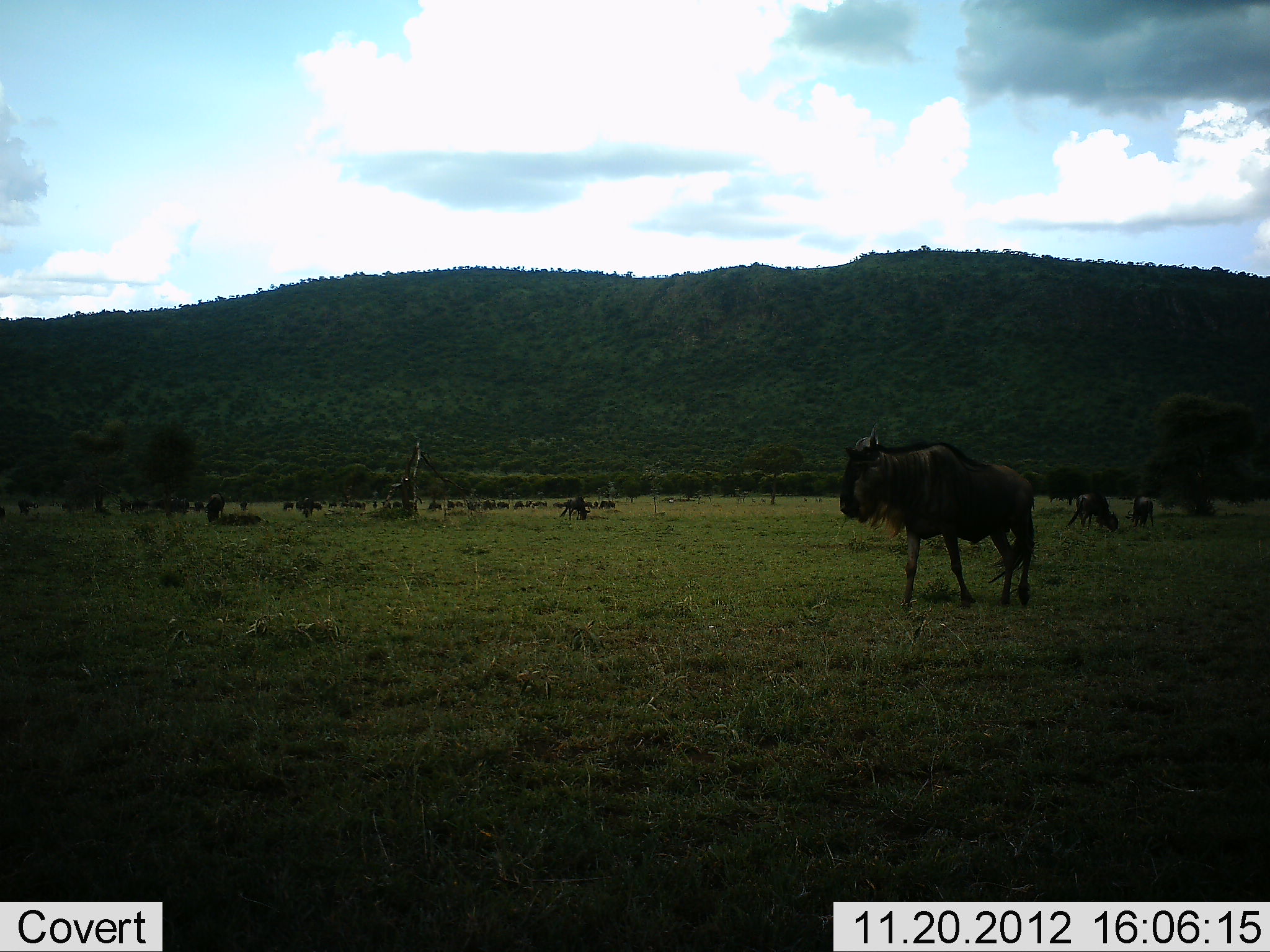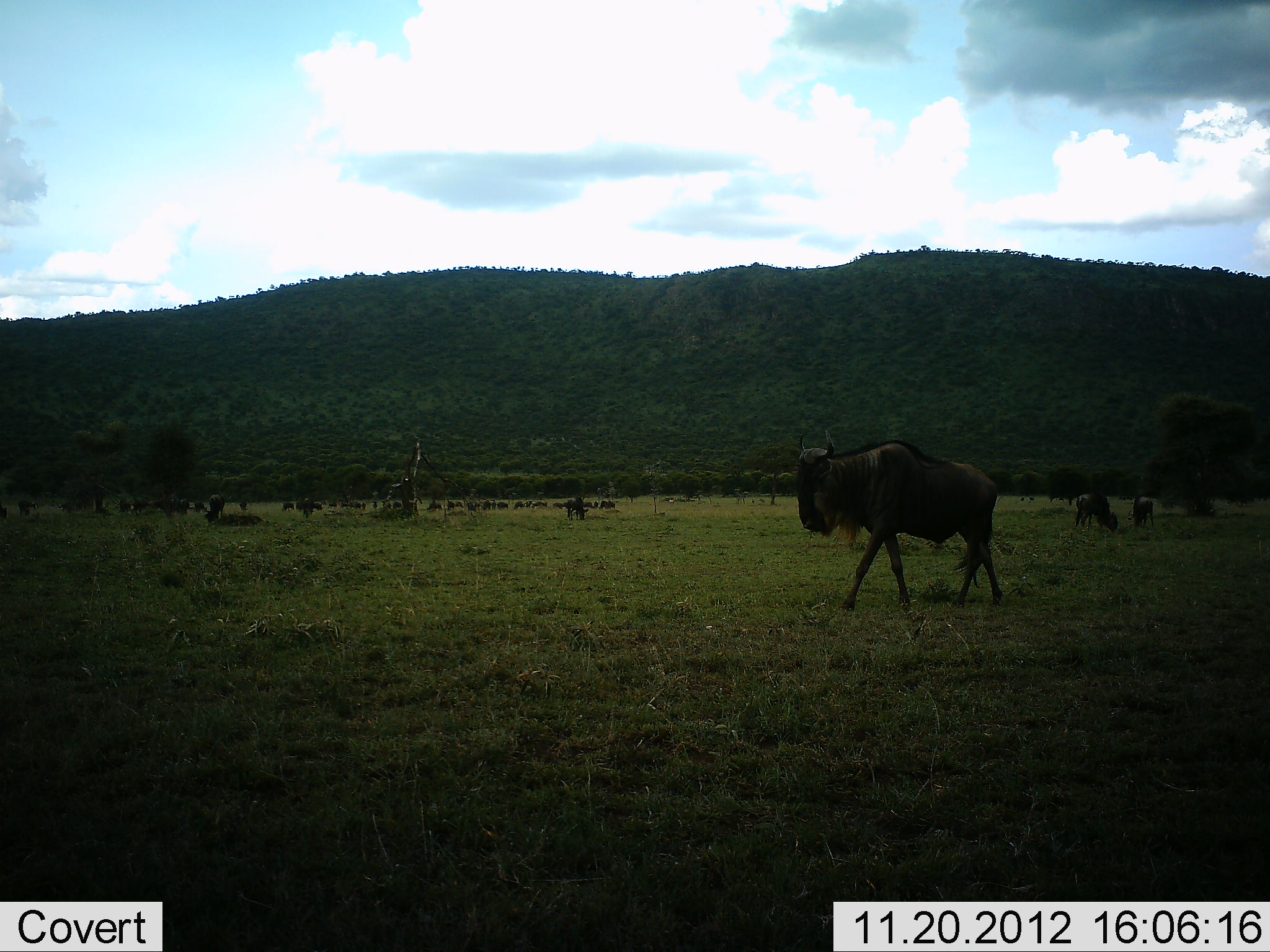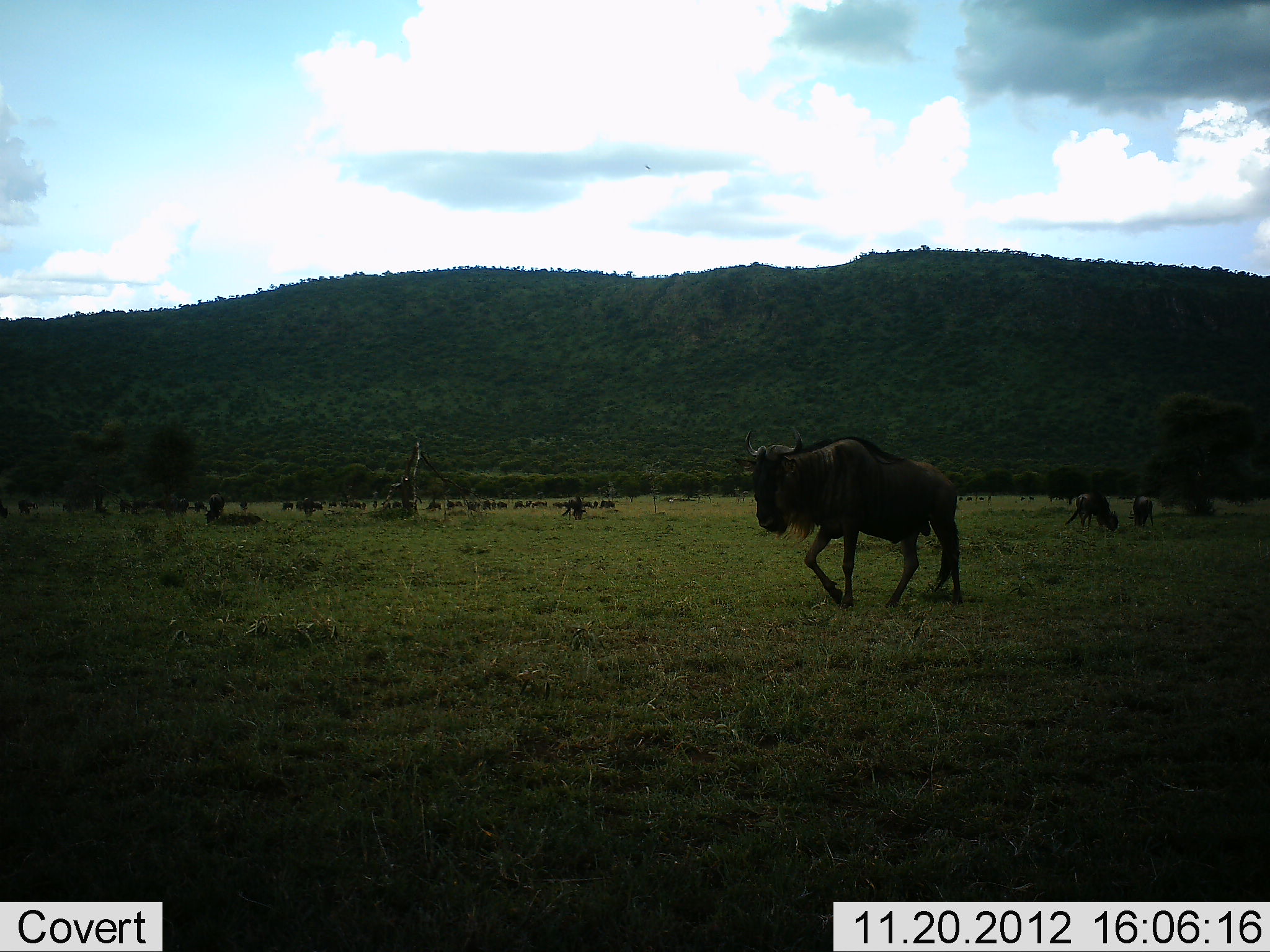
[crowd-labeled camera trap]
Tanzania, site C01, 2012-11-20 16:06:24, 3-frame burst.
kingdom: Animalia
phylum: Chordata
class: Mammalia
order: Artiodactyla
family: Bovidae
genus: Connochaetes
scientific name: Connochaetes taurinus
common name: blue wildebeest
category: wildebeest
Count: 11-50.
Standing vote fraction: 50%.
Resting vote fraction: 15%.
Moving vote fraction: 75%.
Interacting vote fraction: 5%.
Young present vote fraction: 0%.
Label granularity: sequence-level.